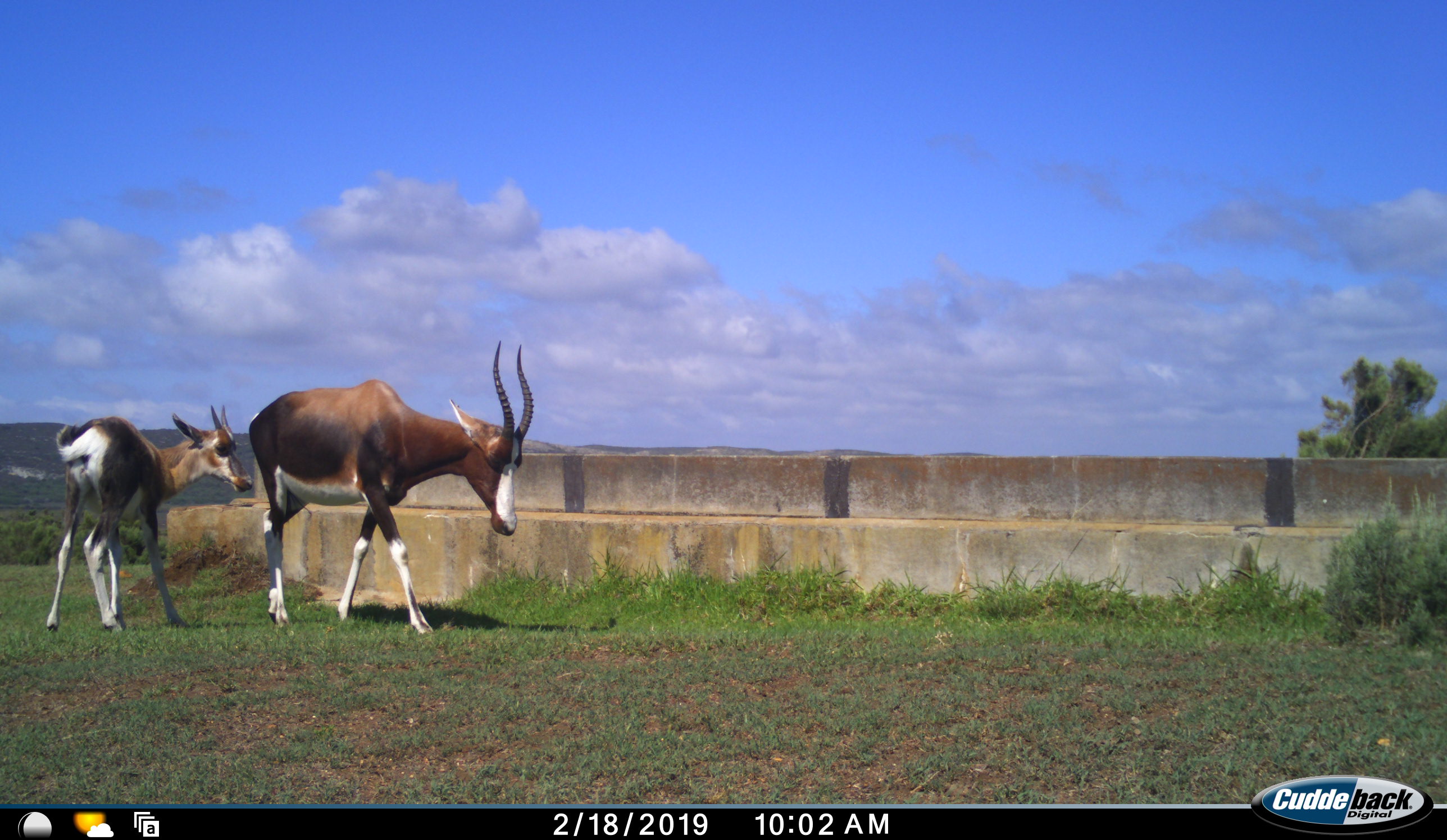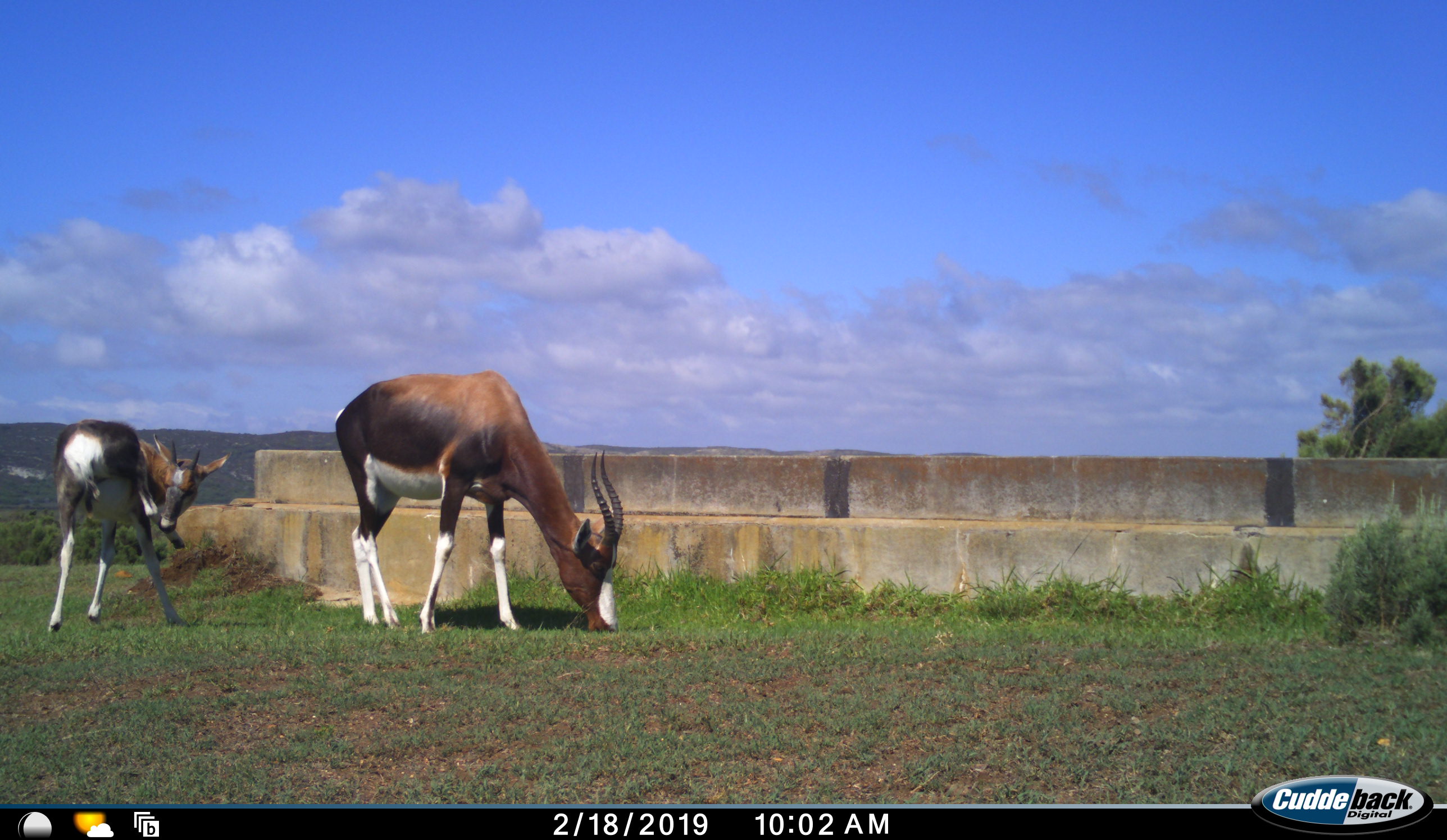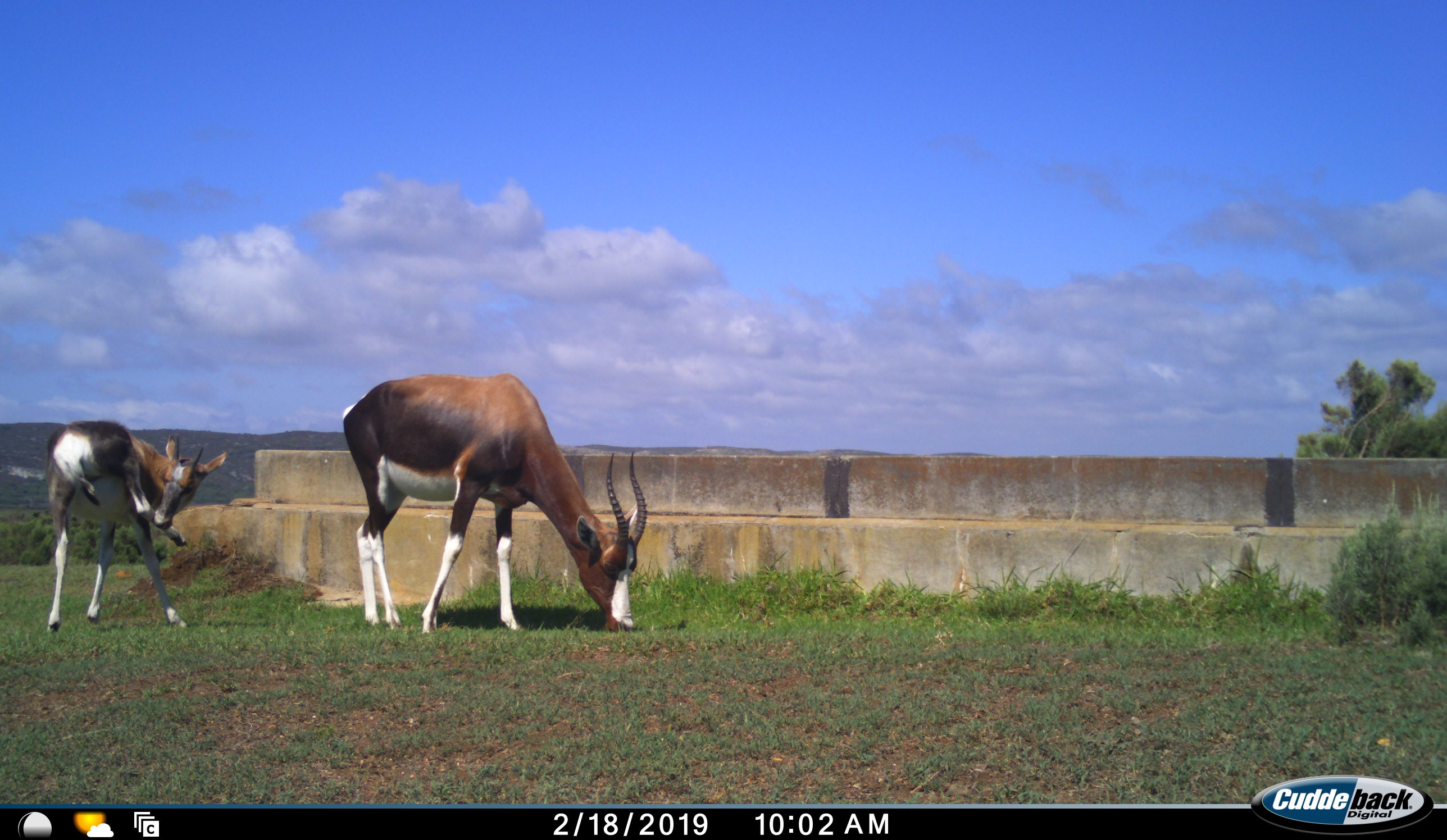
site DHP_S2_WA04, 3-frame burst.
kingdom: Animalia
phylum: Chordata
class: Mammalia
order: Artiodactyla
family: Bovidae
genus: Damaliscus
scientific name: Damaliscus pygargus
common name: bontebok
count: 2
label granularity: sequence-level